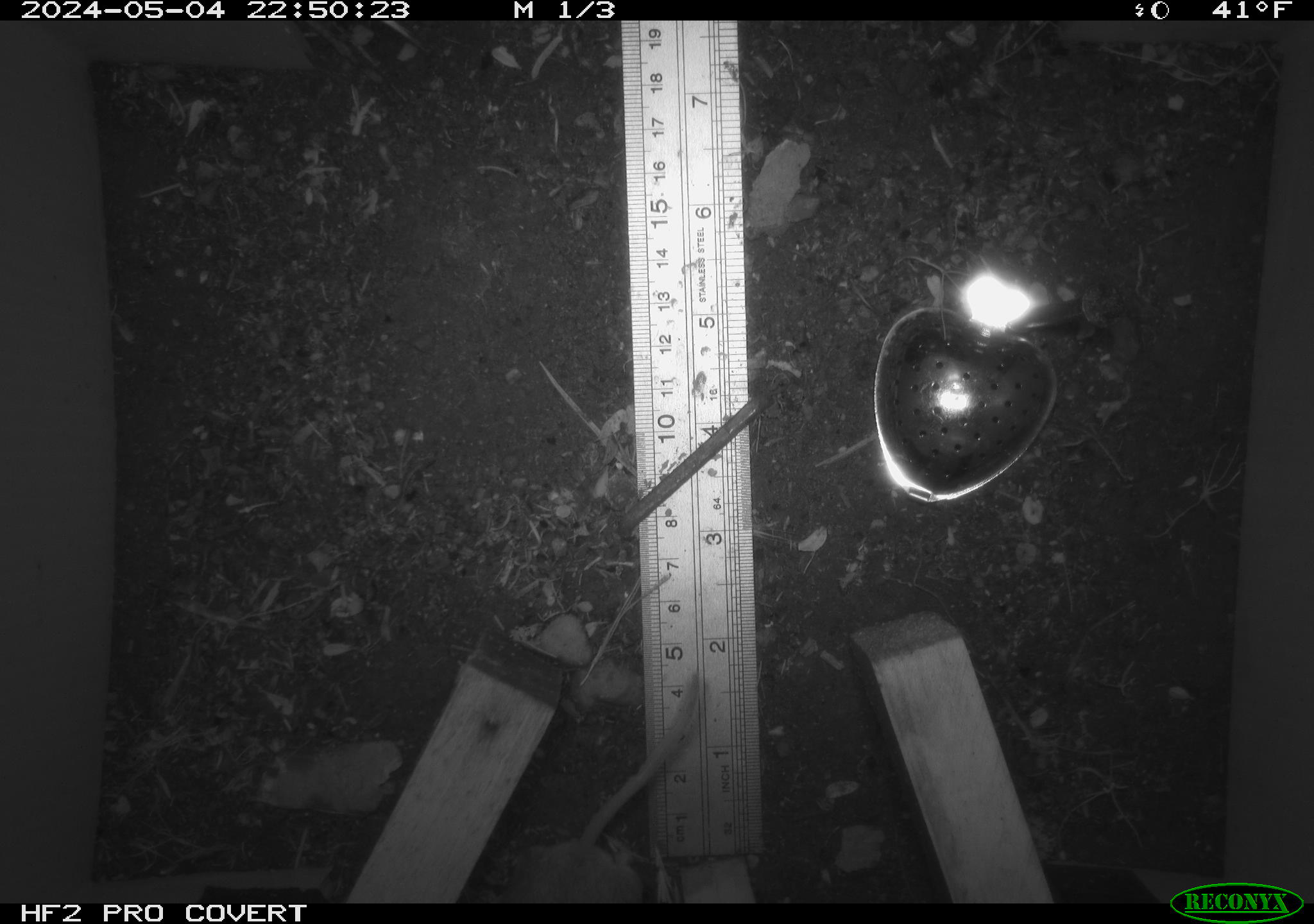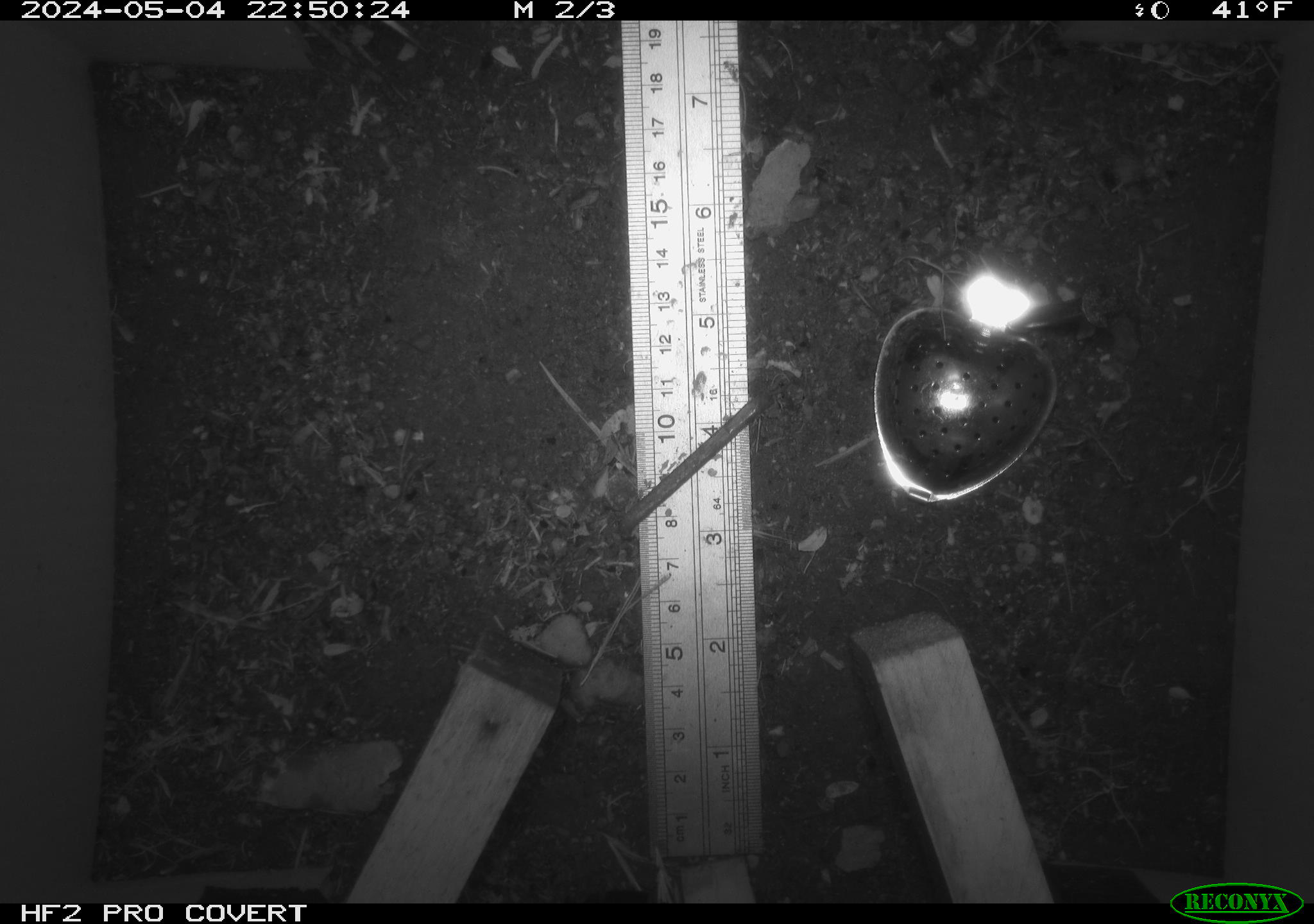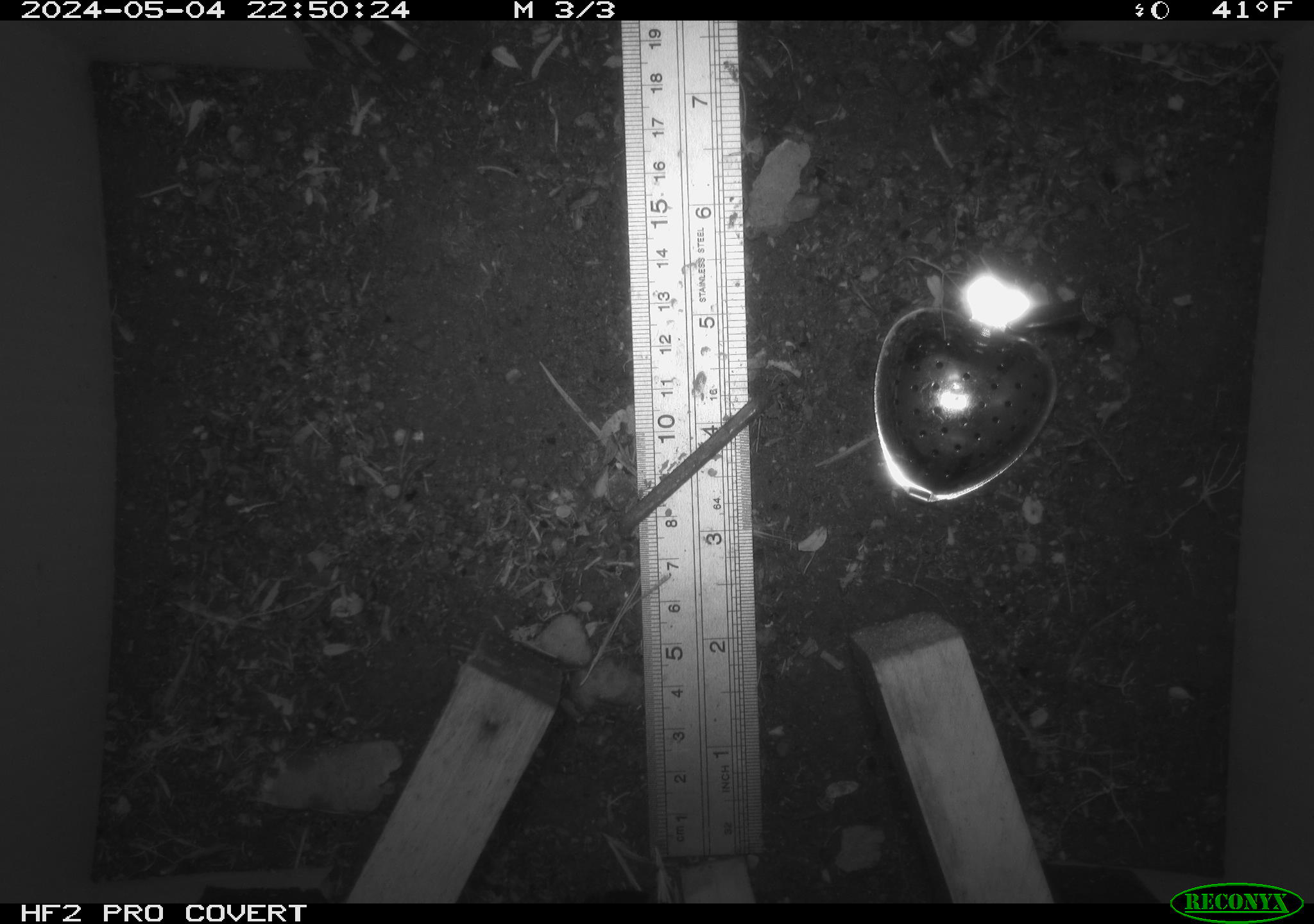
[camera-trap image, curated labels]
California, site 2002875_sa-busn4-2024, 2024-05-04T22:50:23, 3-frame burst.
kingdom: Animalia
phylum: Chordata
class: Mammalia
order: Rodentia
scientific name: Rodentia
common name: rodent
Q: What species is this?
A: Rodent (Rodentia).